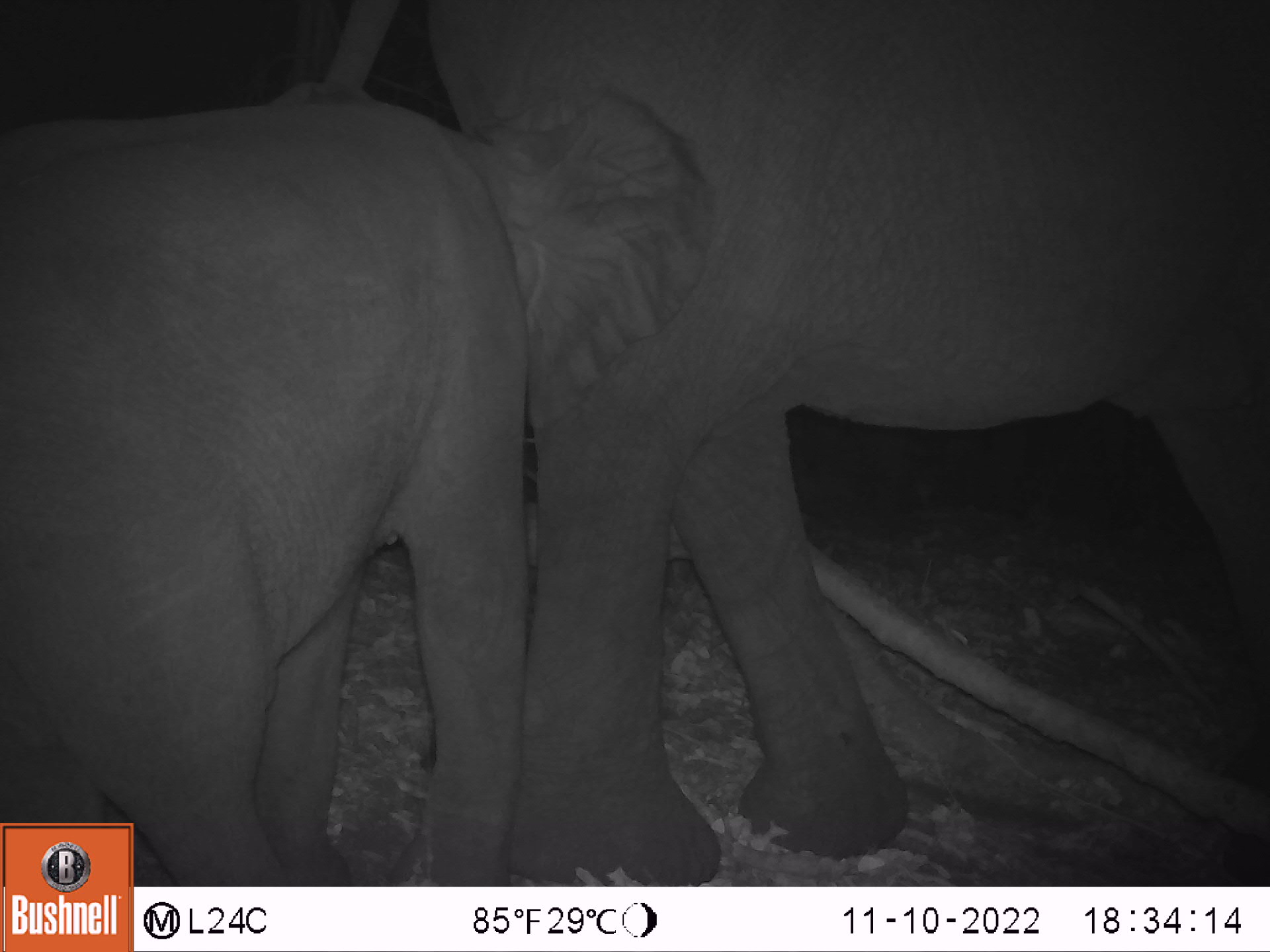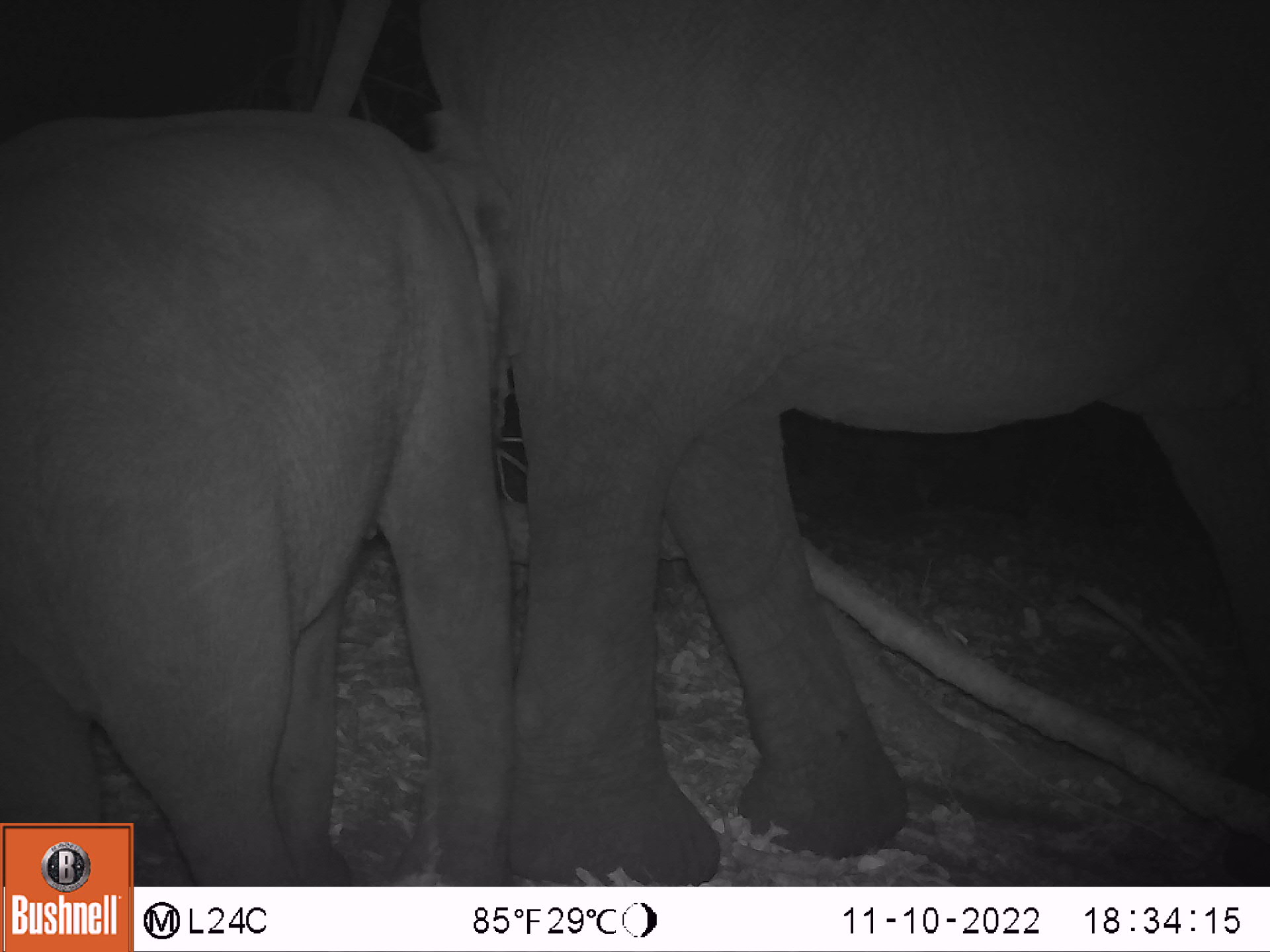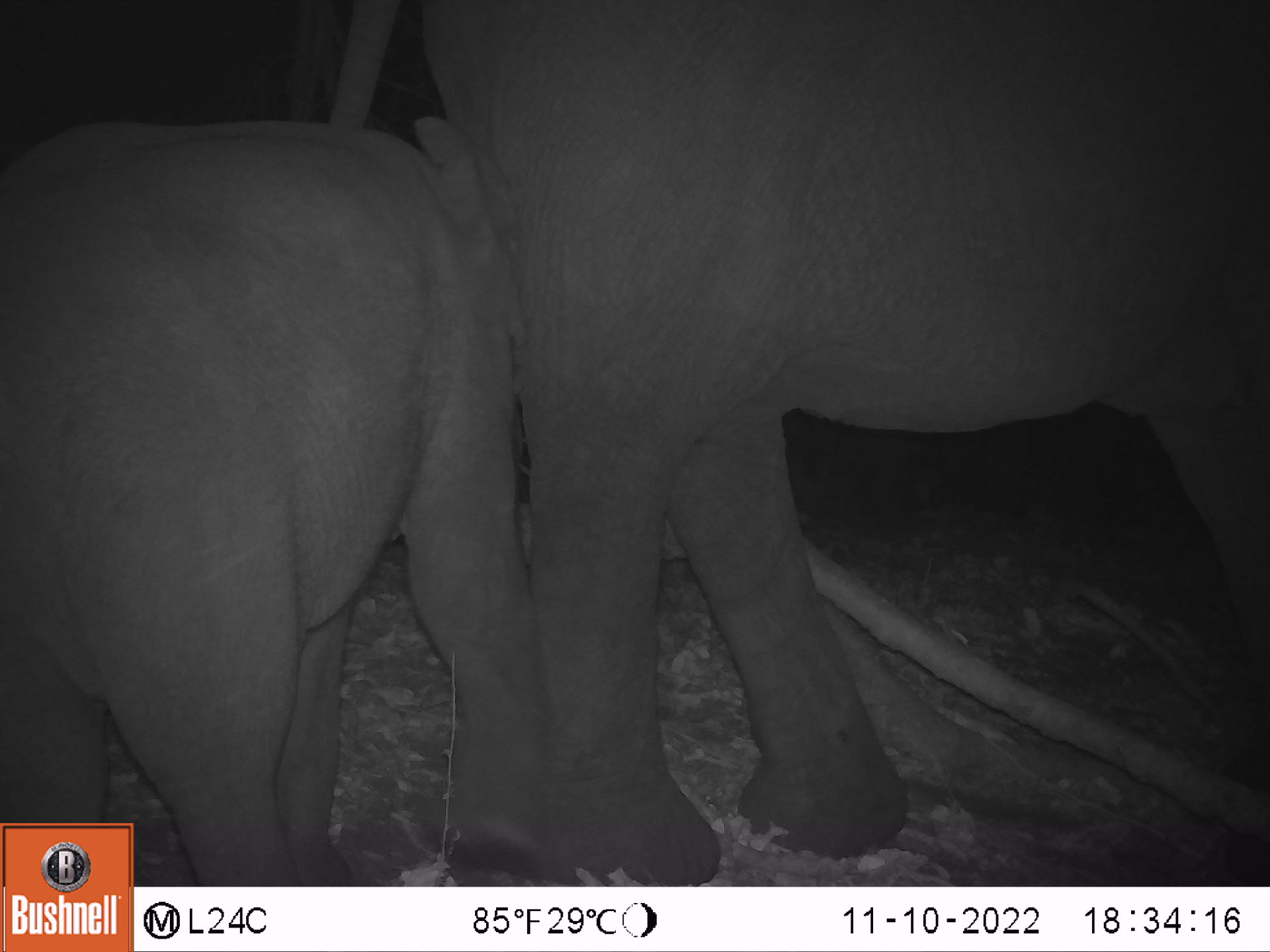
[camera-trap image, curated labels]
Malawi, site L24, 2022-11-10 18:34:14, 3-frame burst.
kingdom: Animalia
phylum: Chordata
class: Mammalia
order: Proboscidea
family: Elephantidae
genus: Loxodonta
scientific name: Loxodonta africana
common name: african savanna elephant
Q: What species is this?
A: African savanna elephant (Loxodonta africana).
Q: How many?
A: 2.